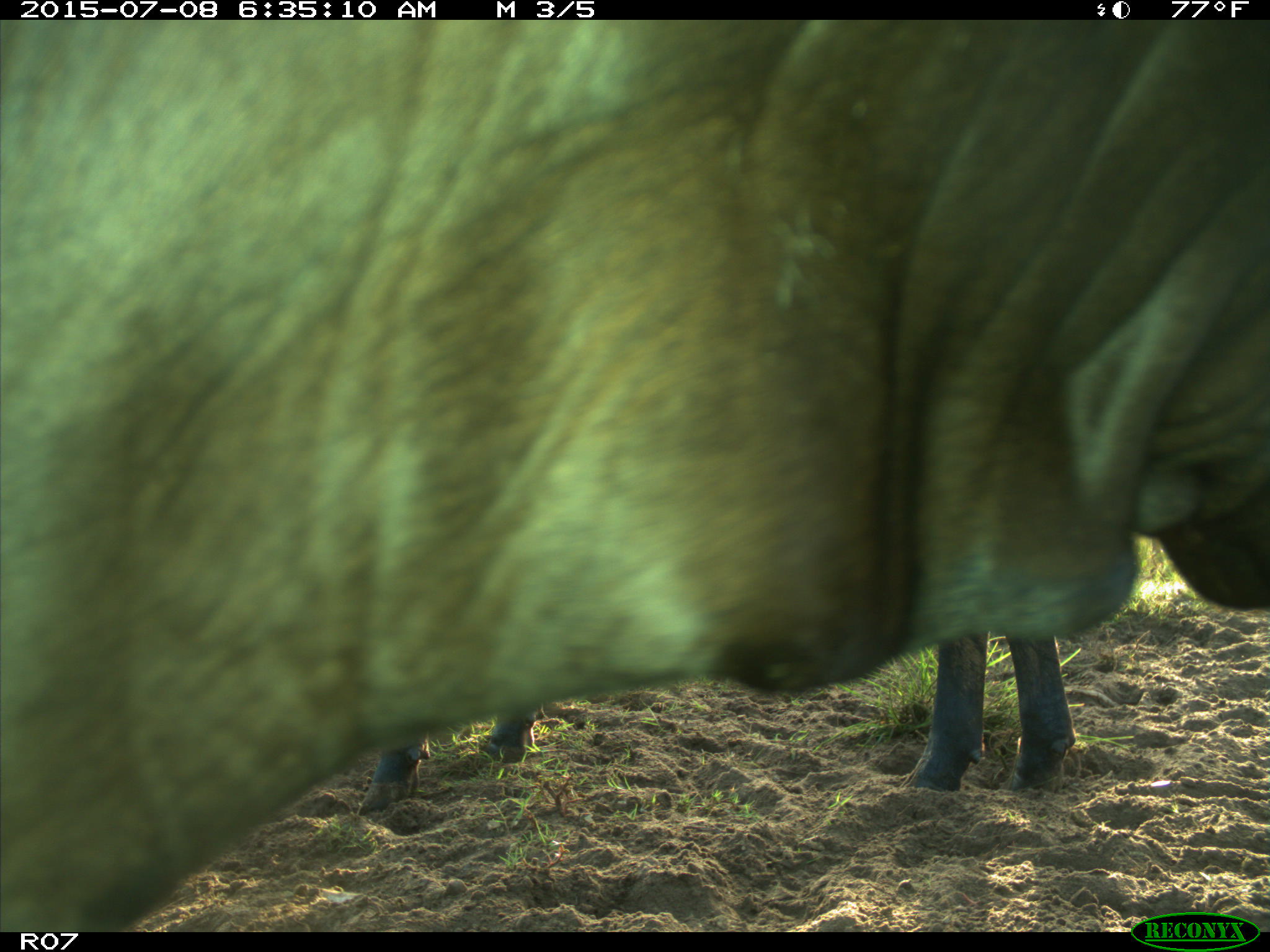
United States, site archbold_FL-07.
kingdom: Animalia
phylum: Chordata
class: Mammalia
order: Artiodactyla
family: Bovidae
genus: Bos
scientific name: Bos taurus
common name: domestic cow